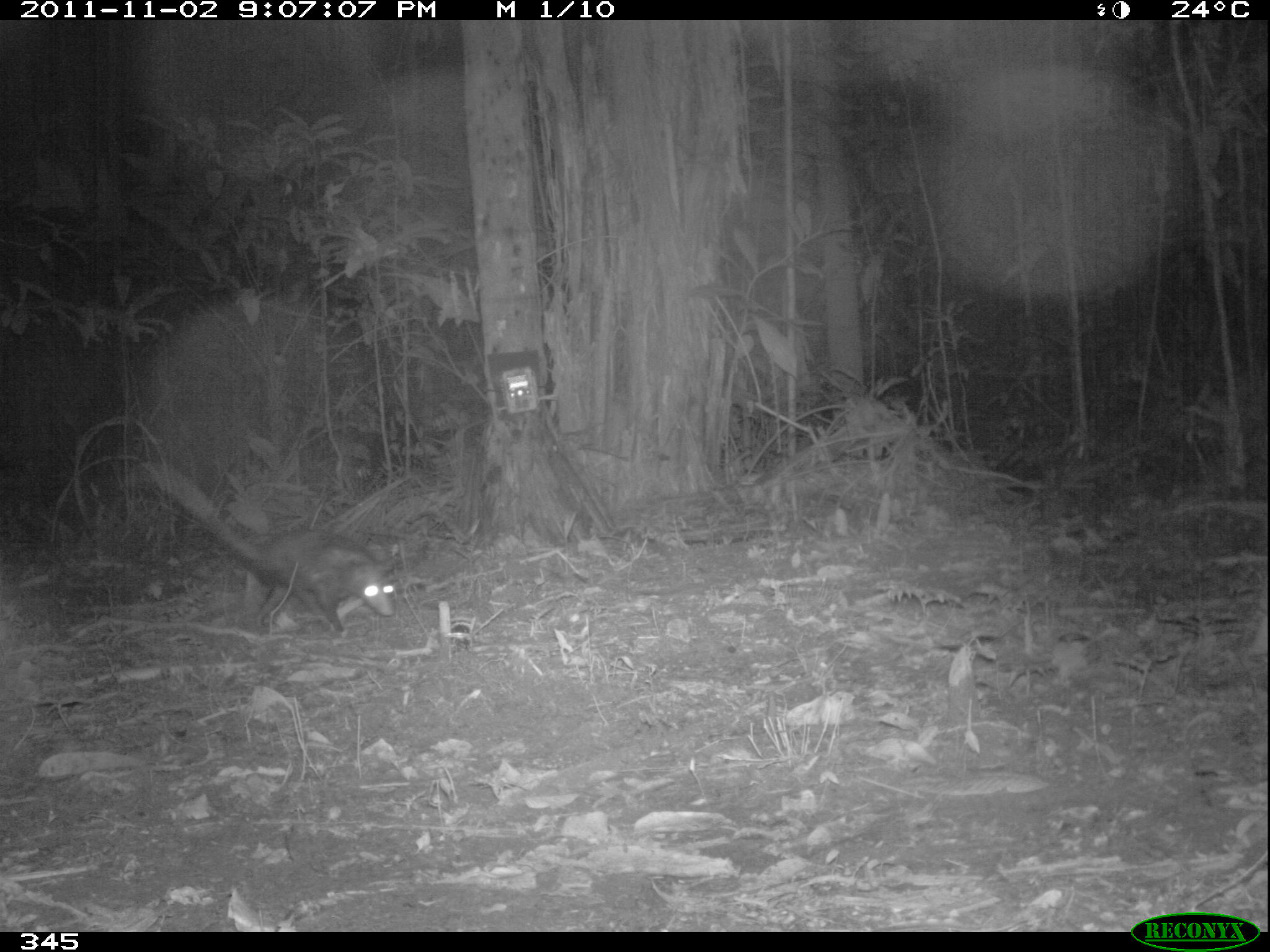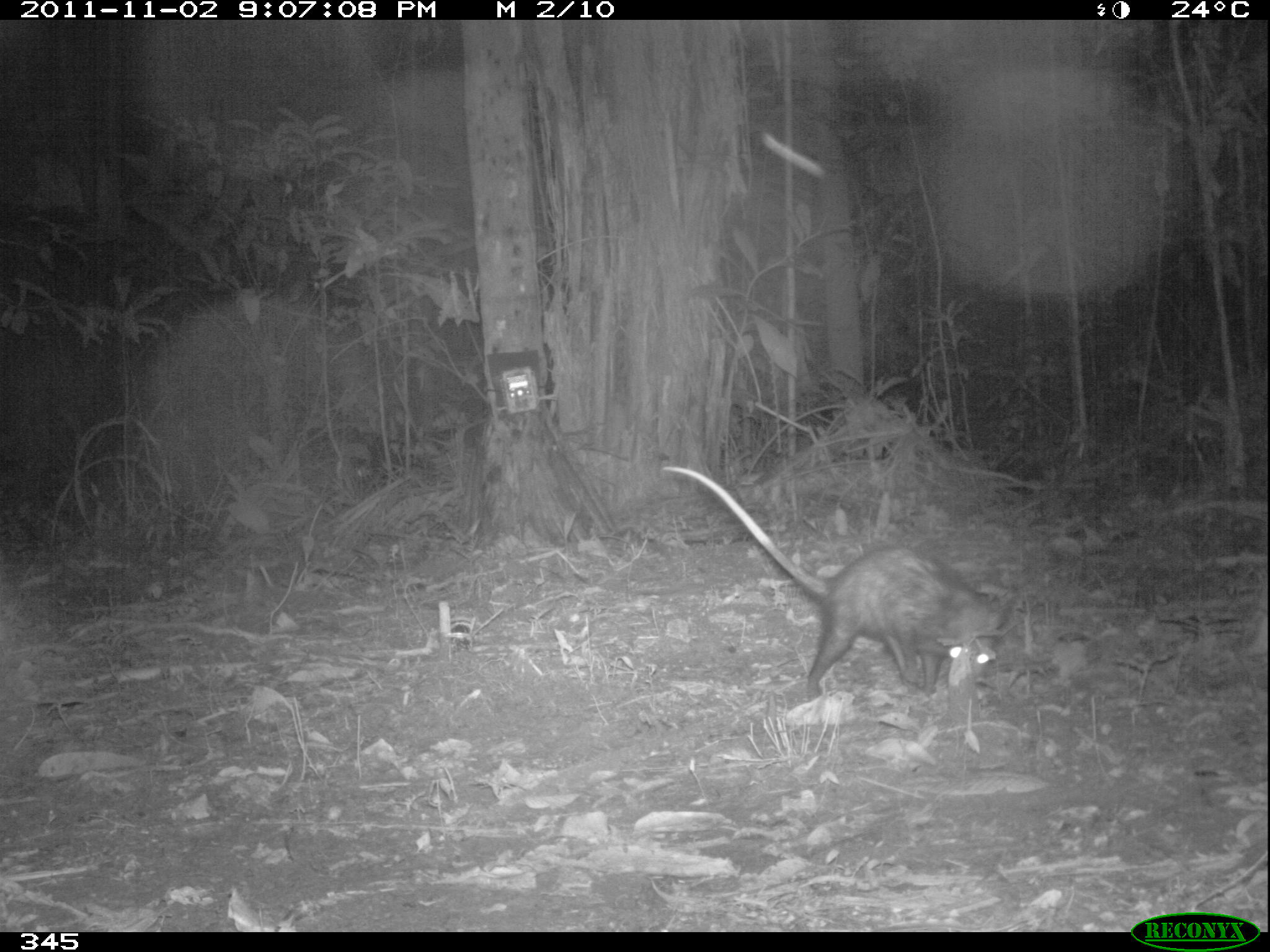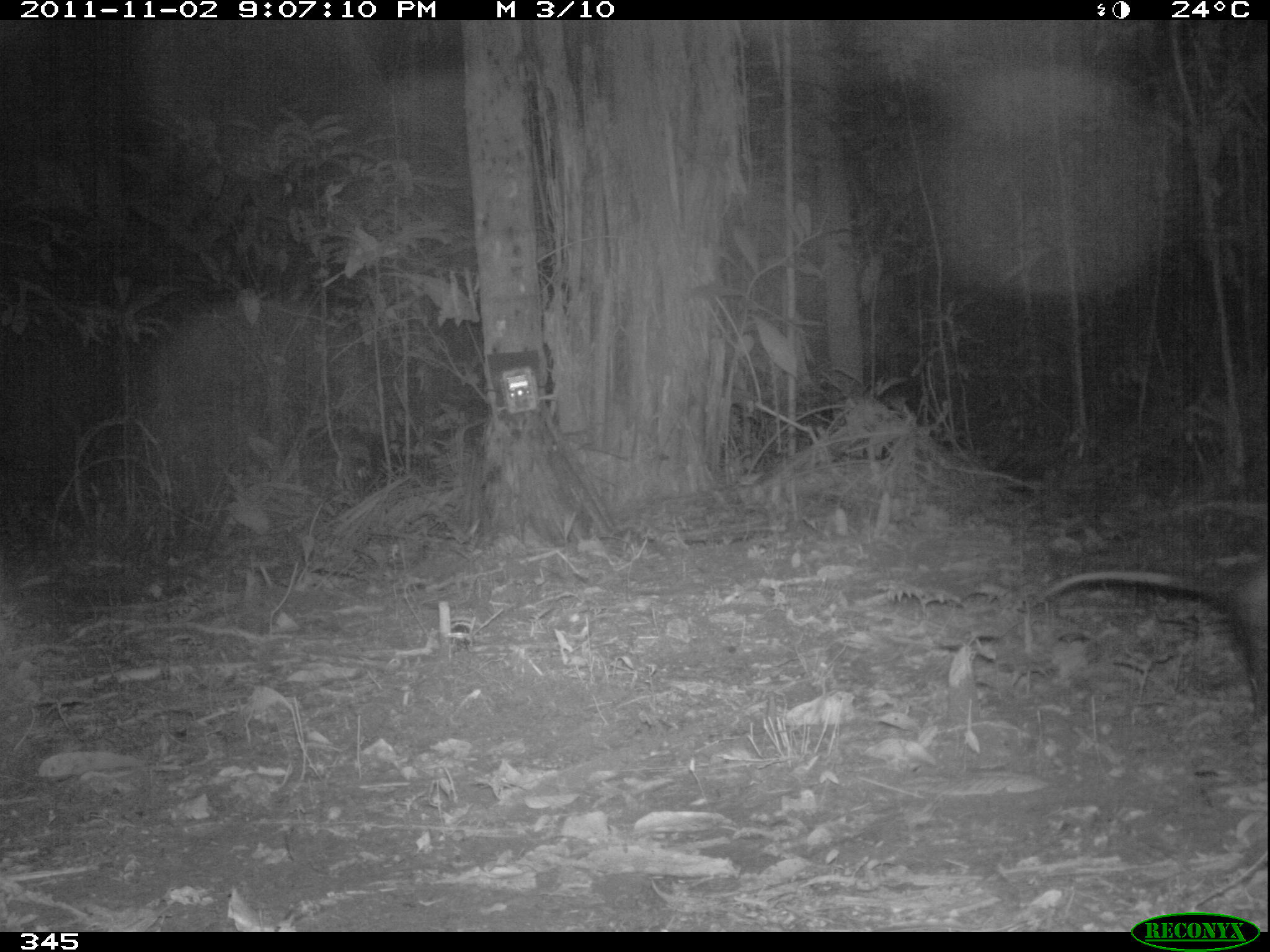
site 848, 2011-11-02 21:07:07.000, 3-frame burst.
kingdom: Animalia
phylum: Chordata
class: Mammalia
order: Didelphimorphia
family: Didelphidae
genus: Didelphis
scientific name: Didelphis marsupialis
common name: southern opossum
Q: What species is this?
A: Didelphis marsupialis (southern opossum).